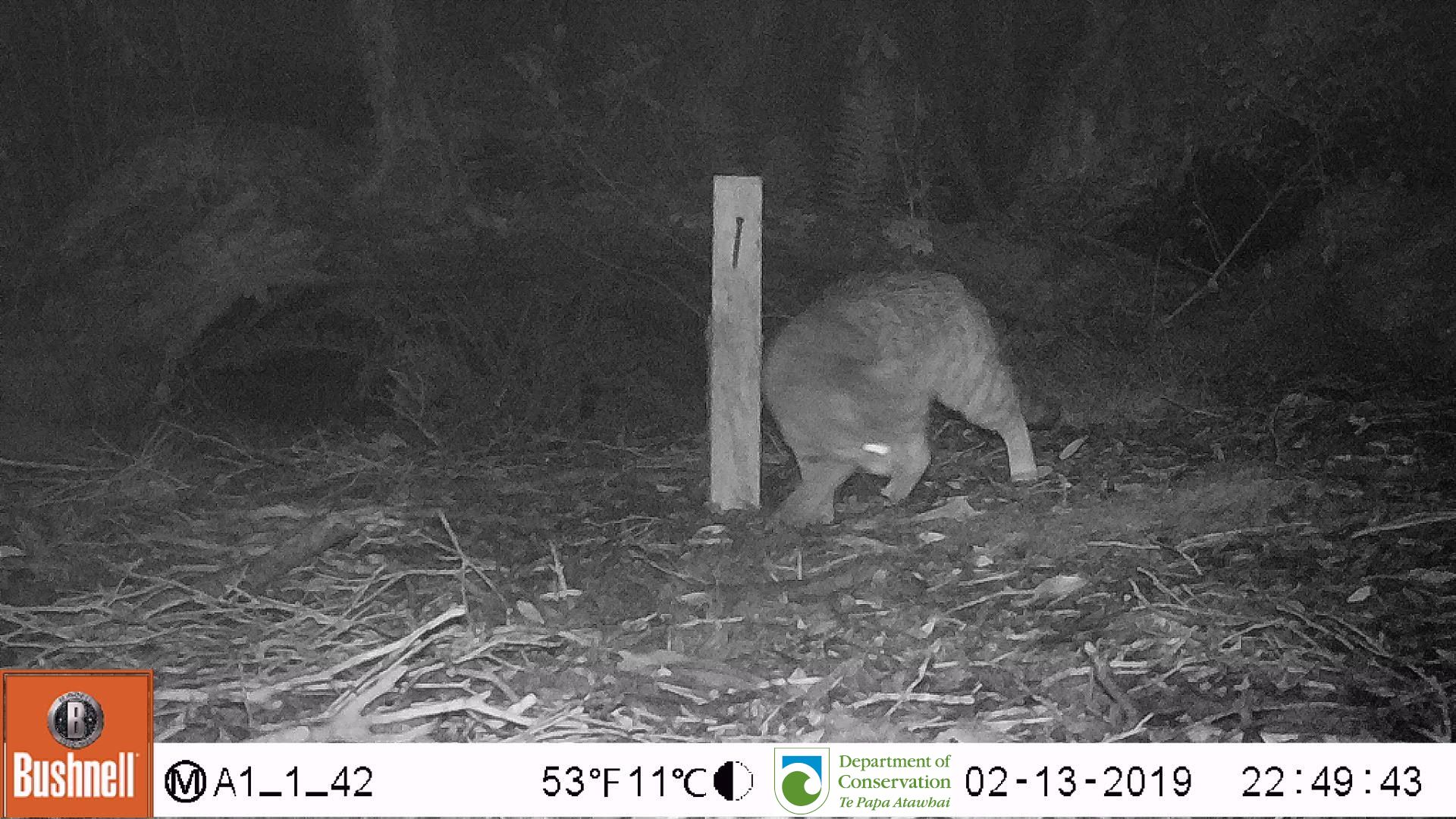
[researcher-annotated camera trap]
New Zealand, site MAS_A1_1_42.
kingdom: Animalia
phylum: Chordata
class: Mammalia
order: Carnivora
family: Felidae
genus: Felis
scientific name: Felis catus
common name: domestic cat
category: cat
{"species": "cat (domestic cat) (Felis catus)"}